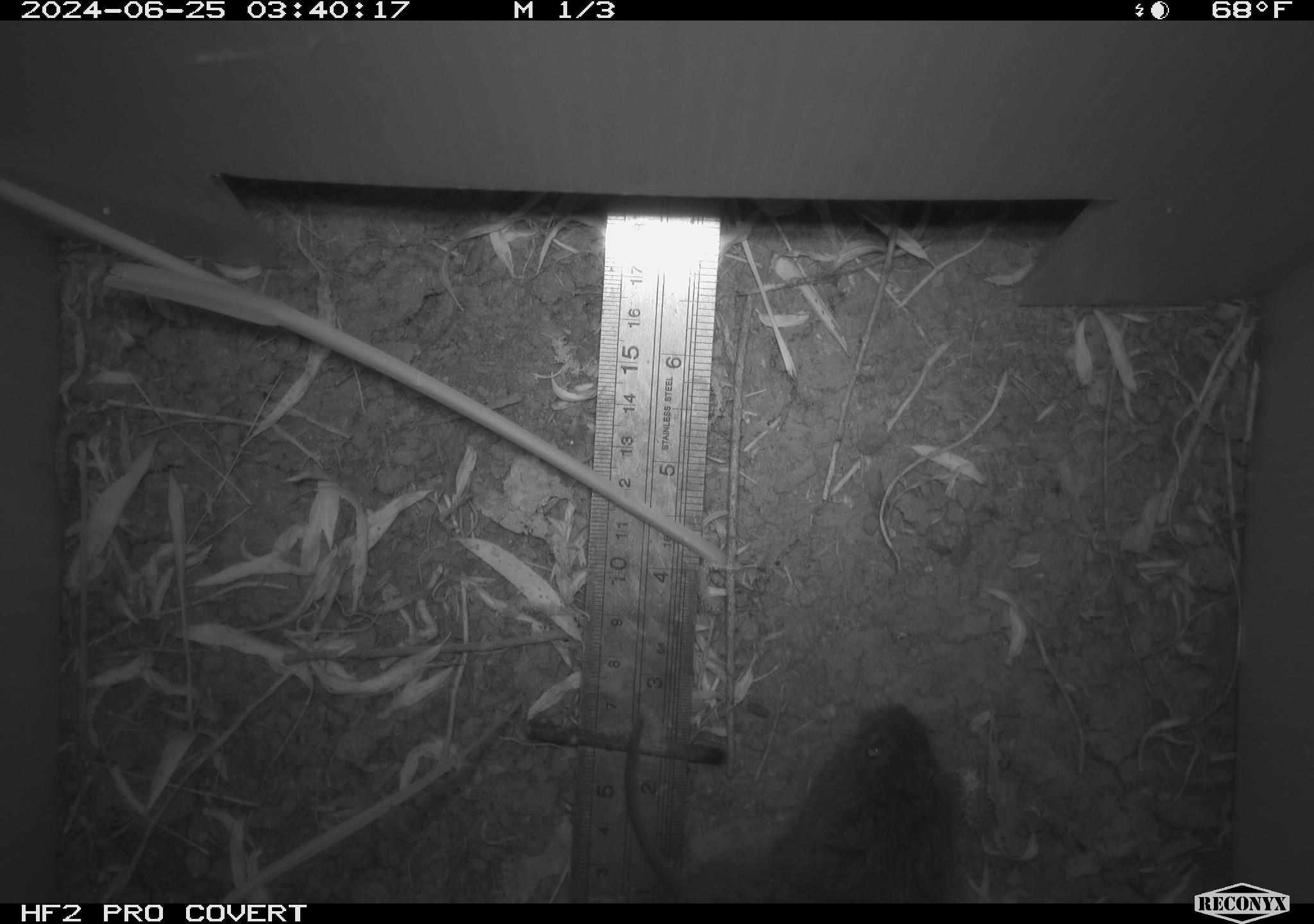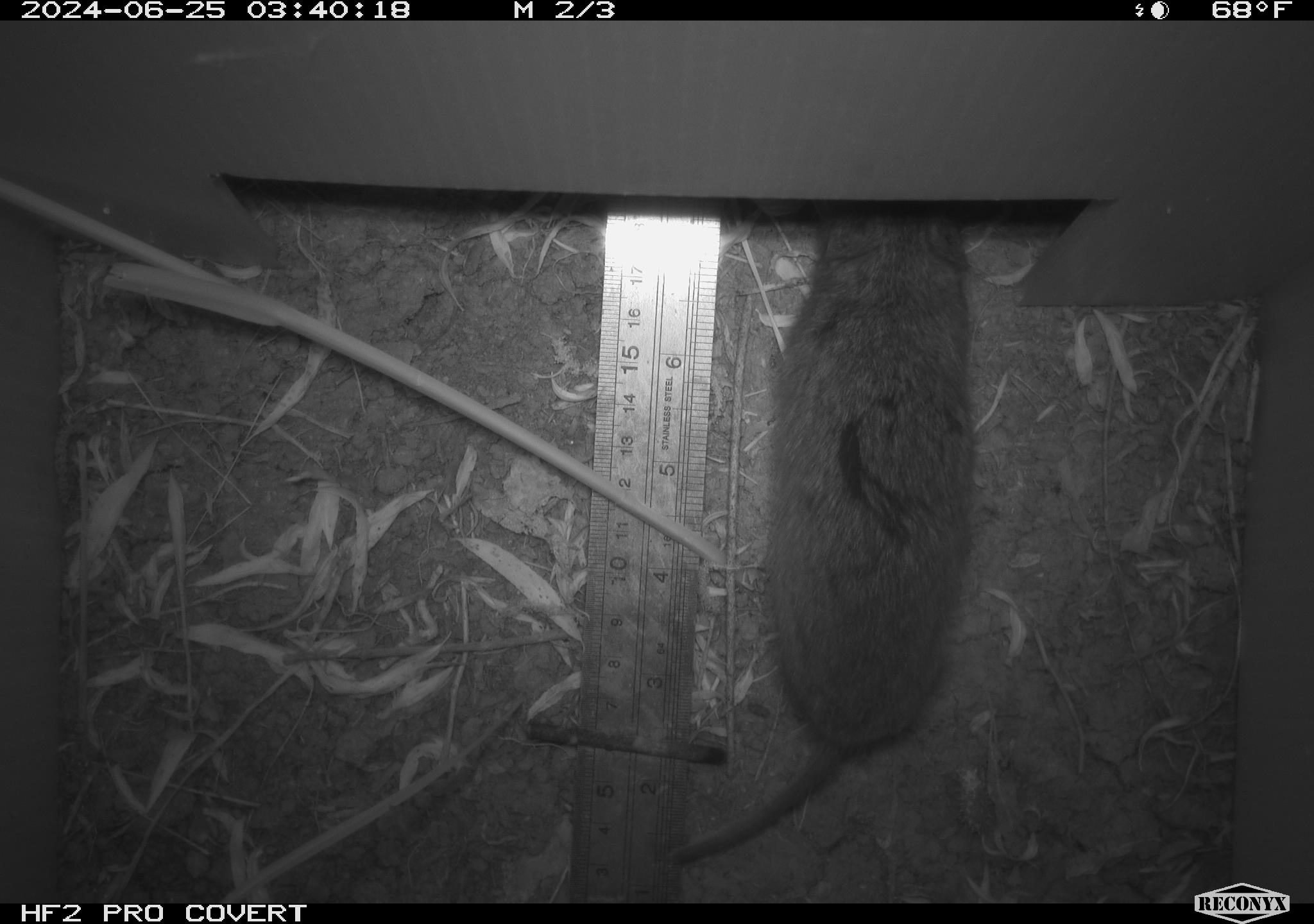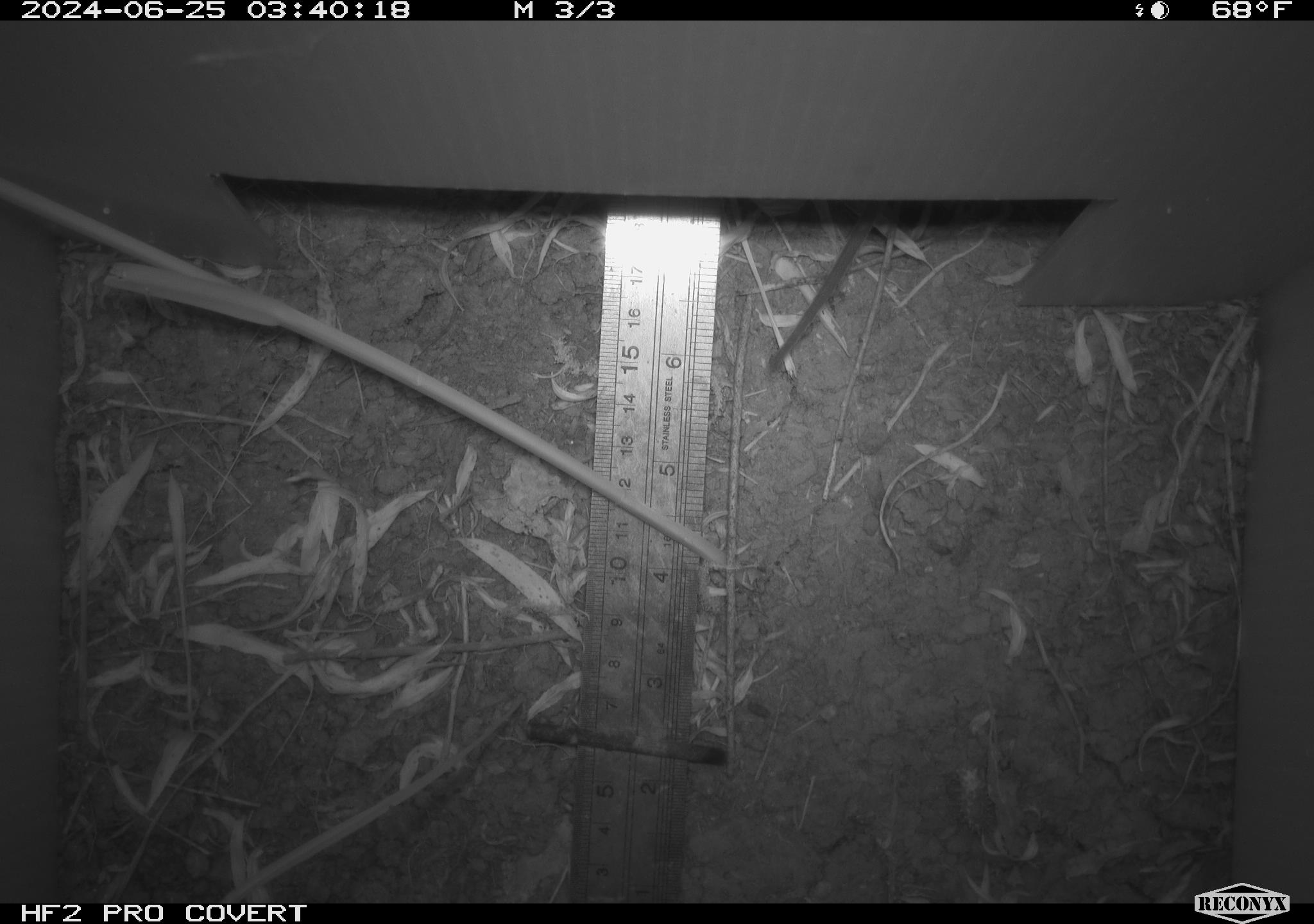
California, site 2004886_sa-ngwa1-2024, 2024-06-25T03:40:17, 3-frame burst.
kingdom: Animalia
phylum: Chordata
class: Mammalia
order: Rodentia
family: Cricetidae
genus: Microtus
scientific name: Microtus californicus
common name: california vole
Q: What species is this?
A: California vole (Microtus californicus).